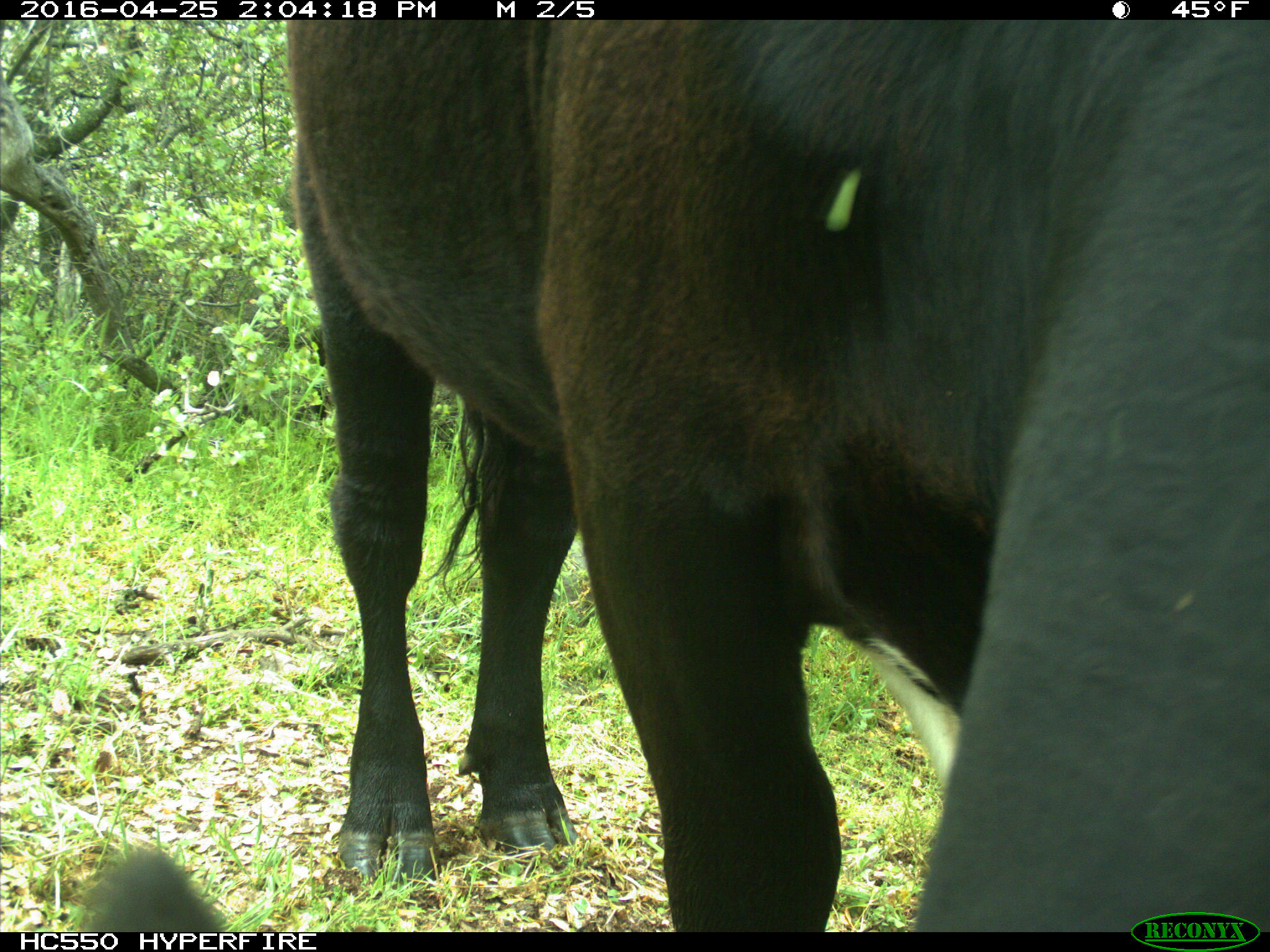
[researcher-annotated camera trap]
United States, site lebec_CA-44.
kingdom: Animalia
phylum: Chordata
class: Mammalia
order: Artiodactyla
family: Bovidae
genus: Bos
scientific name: Bos taurus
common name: domestic cow